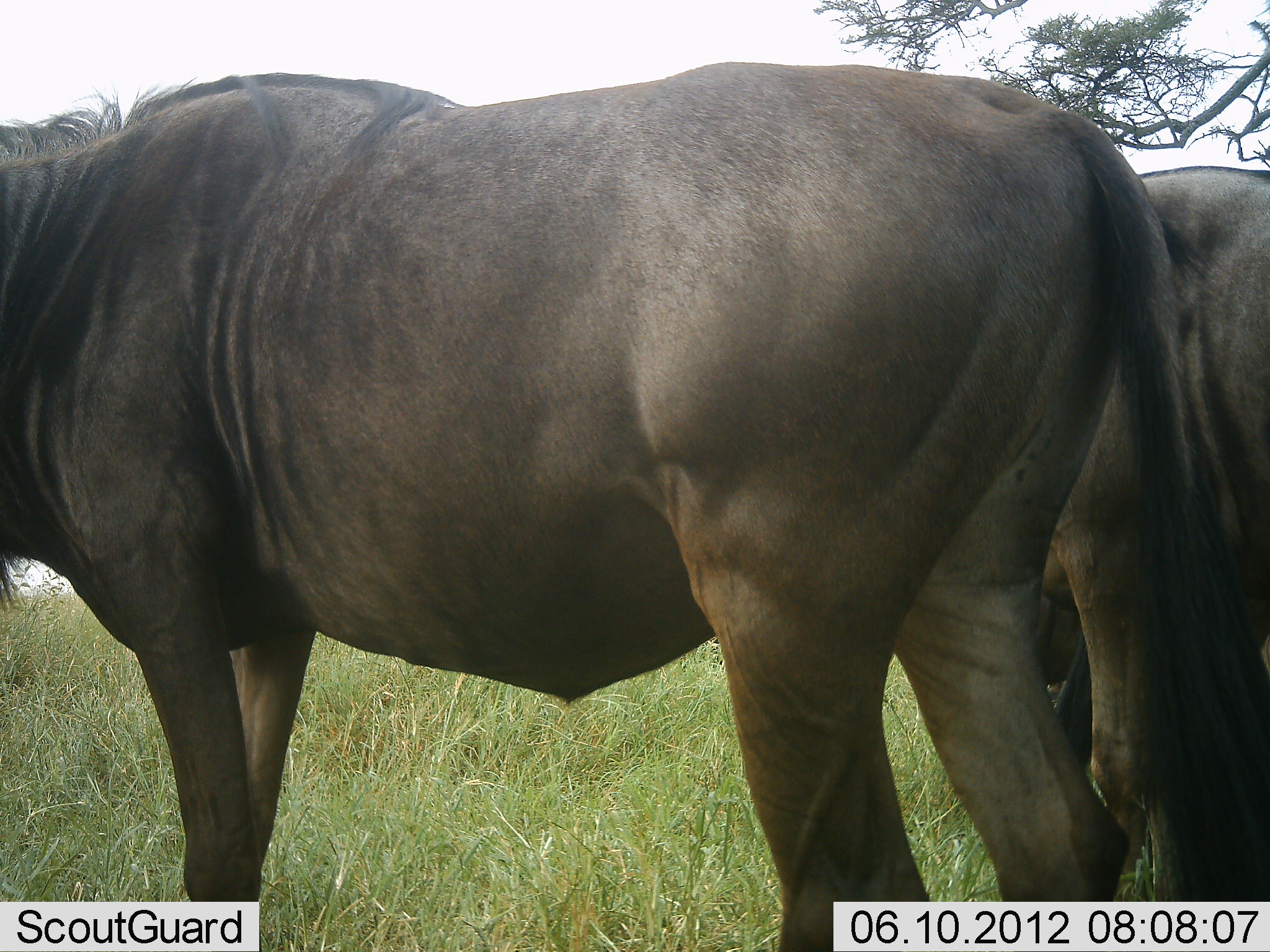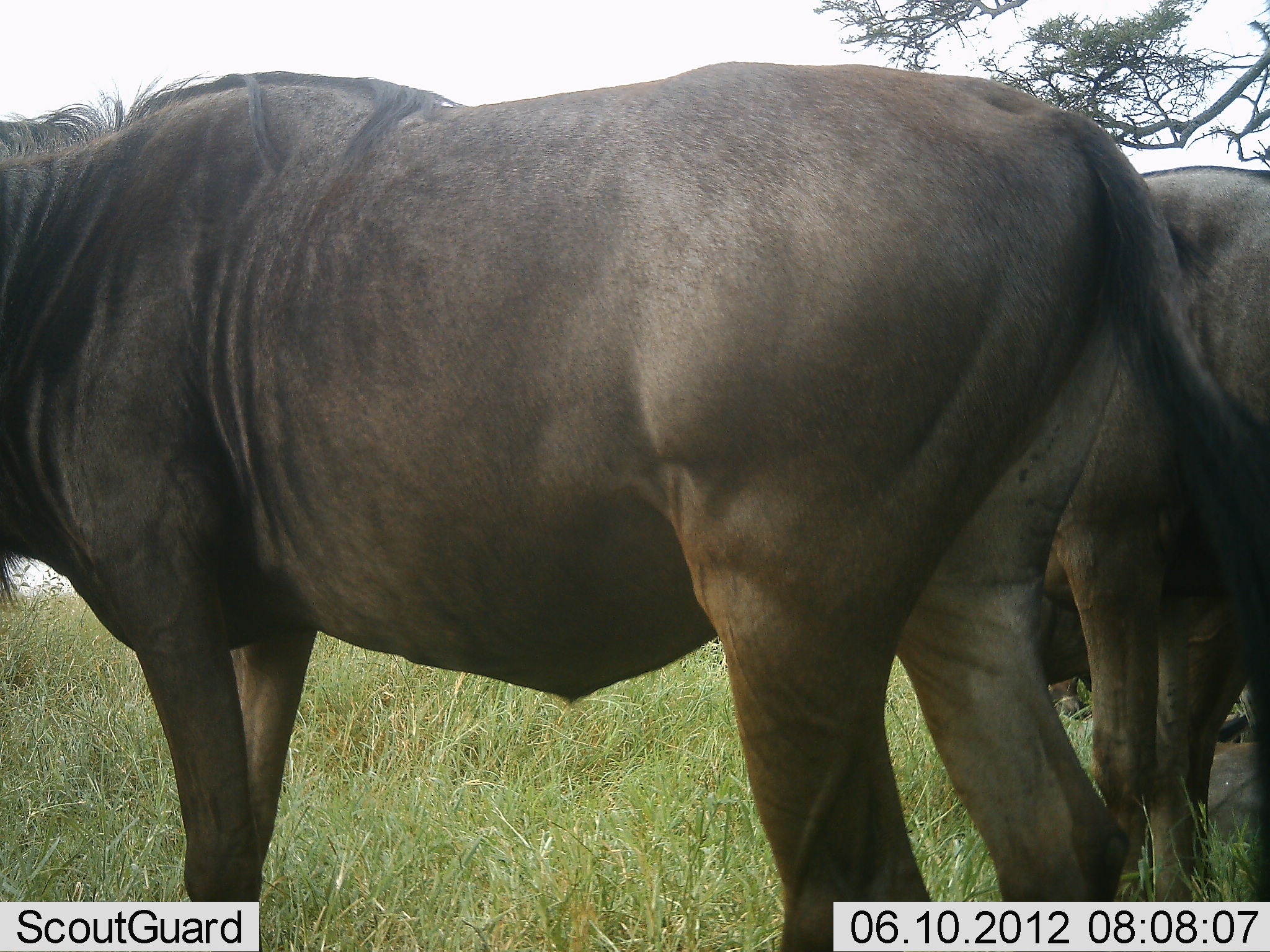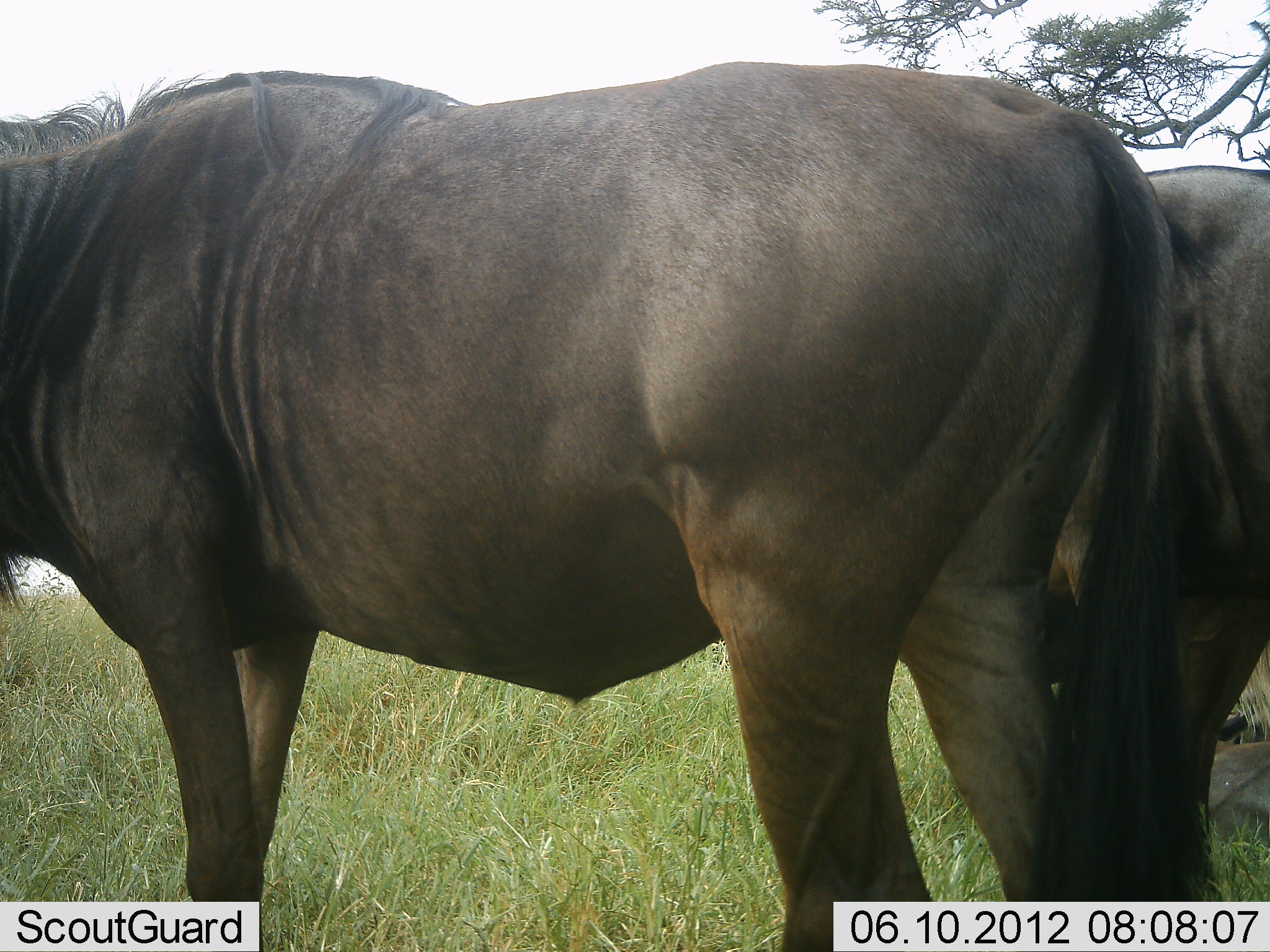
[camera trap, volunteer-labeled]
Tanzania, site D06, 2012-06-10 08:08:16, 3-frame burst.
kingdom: Animalia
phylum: Chordata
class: Mammalia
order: Artiodactyla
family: Bovidae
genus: Connochaetes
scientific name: Connochaetes taurinus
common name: blue wildebeest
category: wildebeest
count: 3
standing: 80%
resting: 30%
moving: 0%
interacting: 0%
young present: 0%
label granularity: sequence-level